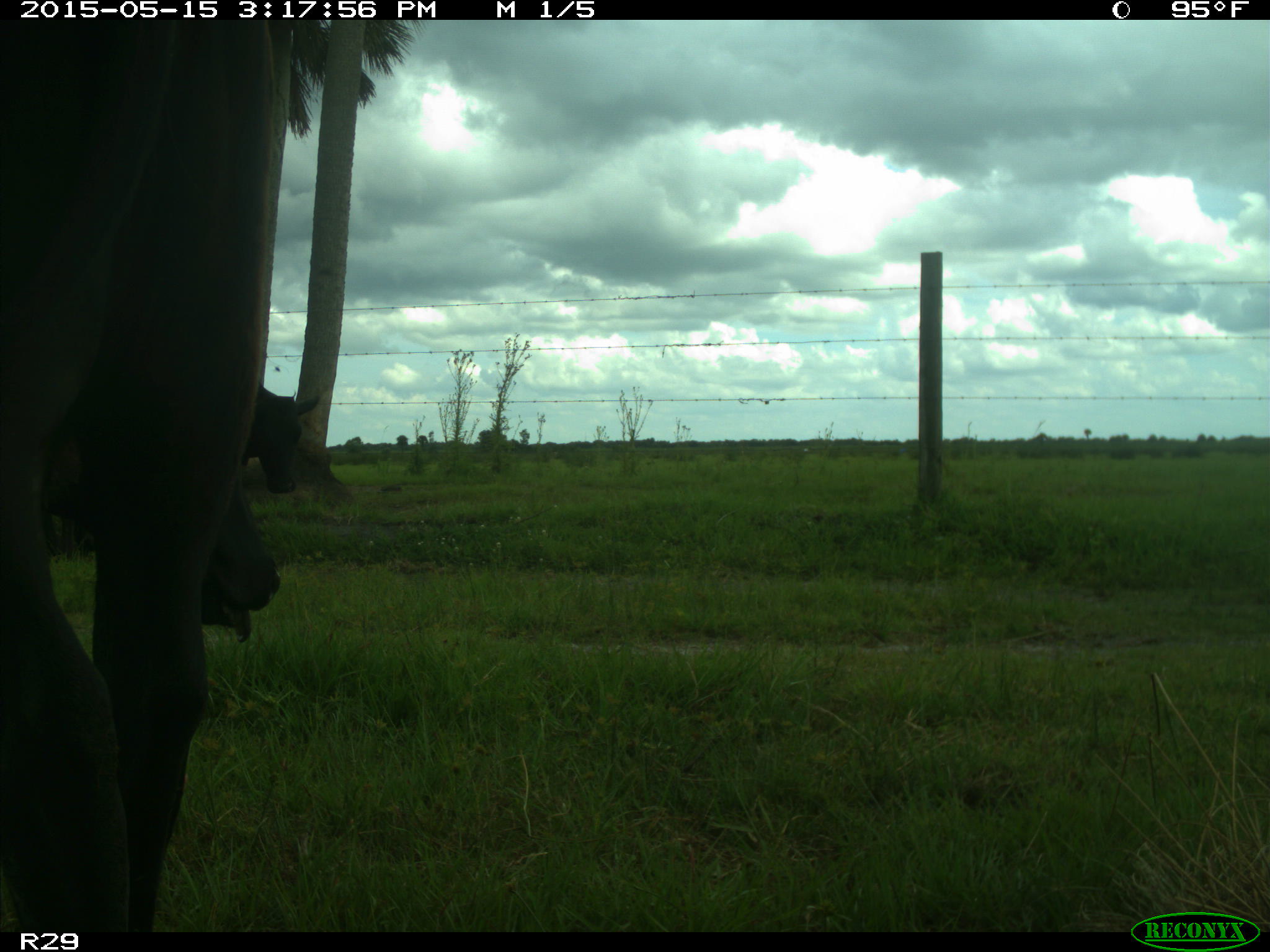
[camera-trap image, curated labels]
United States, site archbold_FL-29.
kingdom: Animalia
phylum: Chordata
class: Mammalia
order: Artiodactyla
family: Bovidae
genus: Bos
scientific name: Bos taurus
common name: domestic cow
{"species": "Bos taurus (domestic cow)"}